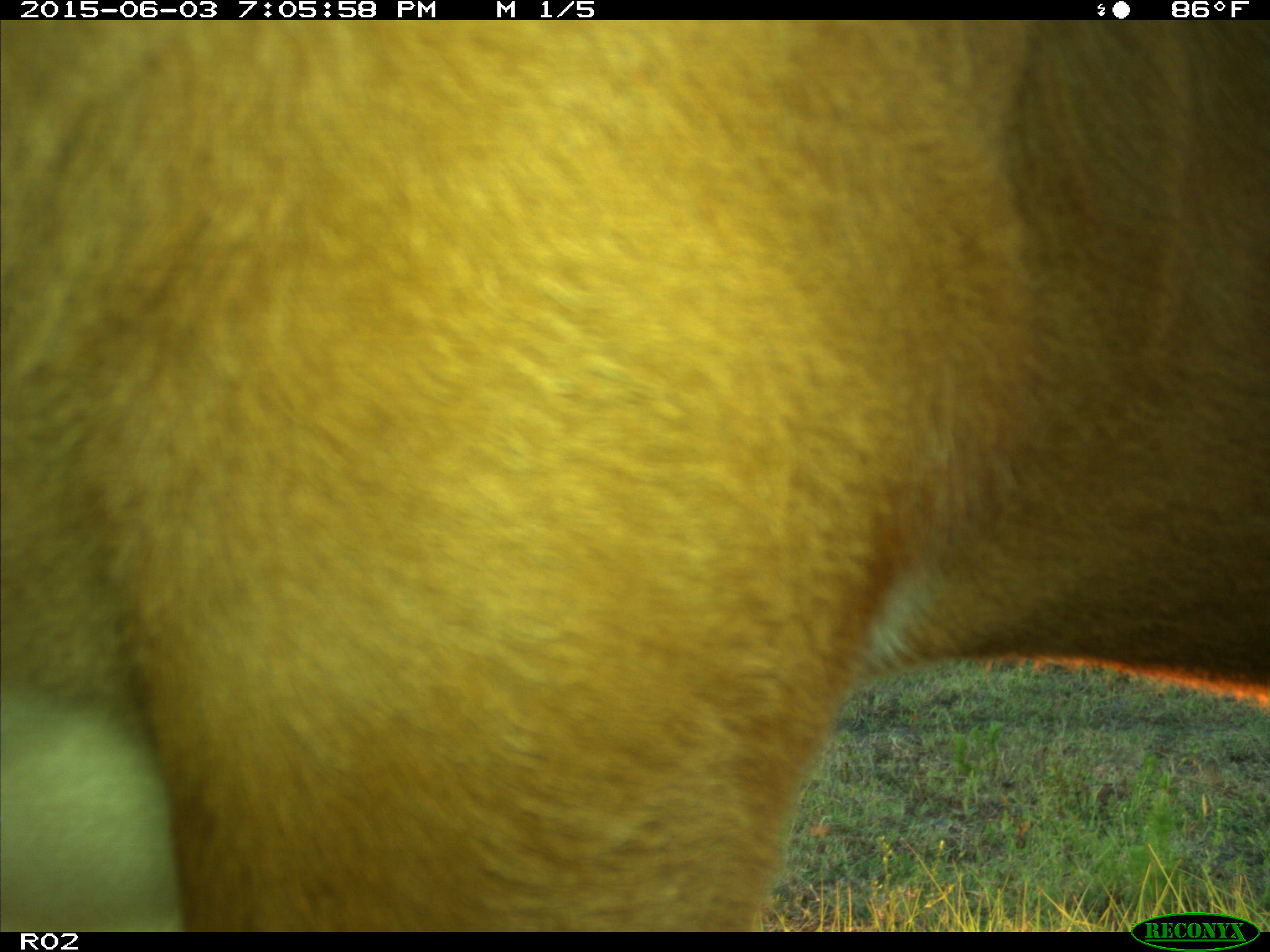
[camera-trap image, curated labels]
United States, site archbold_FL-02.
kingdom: Animalia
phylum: Chordata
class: Mammalia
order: Artiodactyla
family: Bovidae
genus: Bos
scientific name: Bos taurus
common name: domestic cow